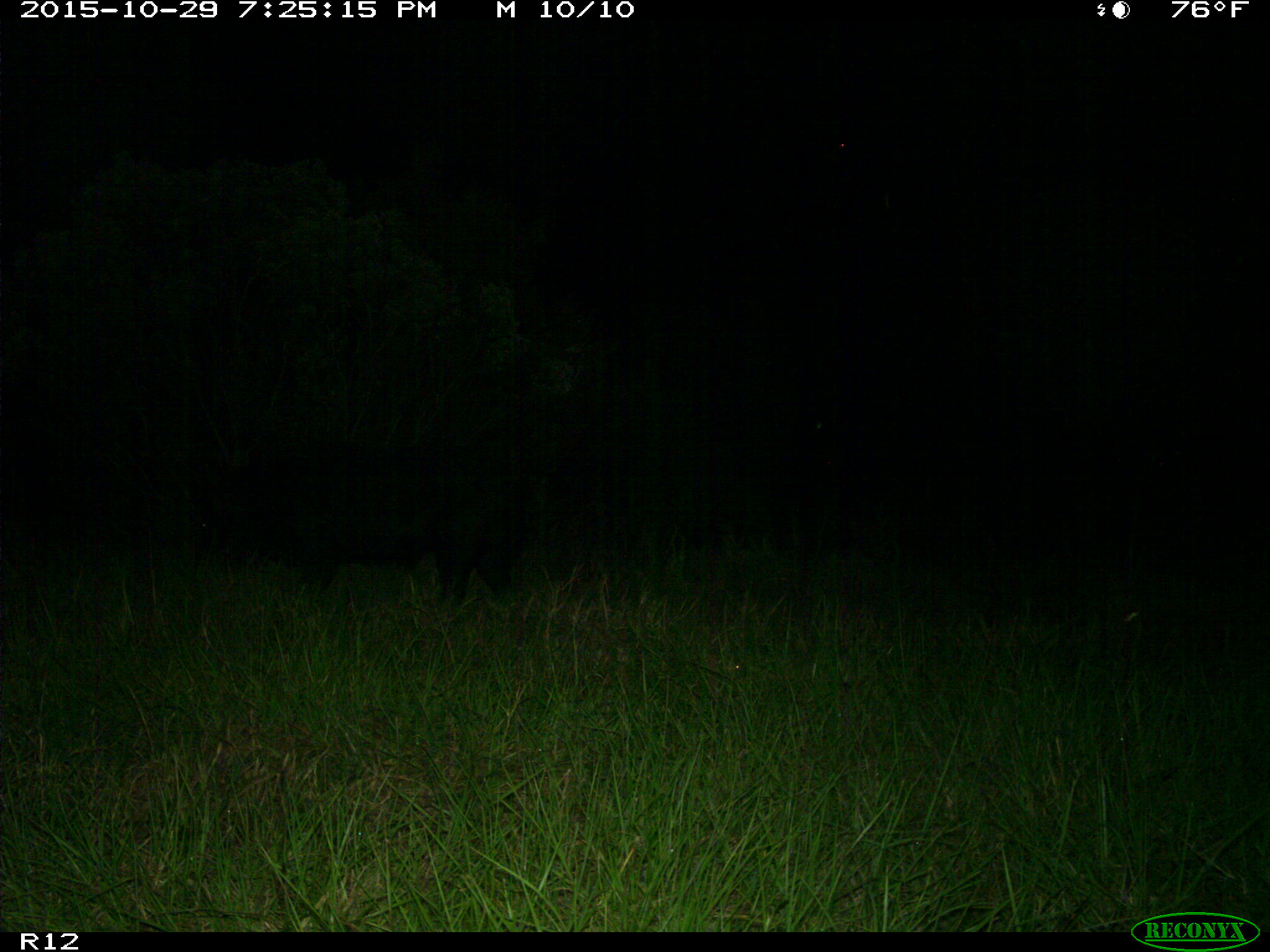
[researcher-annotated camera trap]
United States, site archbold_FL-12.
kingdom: Animalia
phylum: Chordata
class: Mammalia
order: Artiodactyla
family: Suidae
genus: Sus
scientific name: Sus scrofa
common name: wild boar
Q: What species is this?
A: Sus scrofa (wild boar).